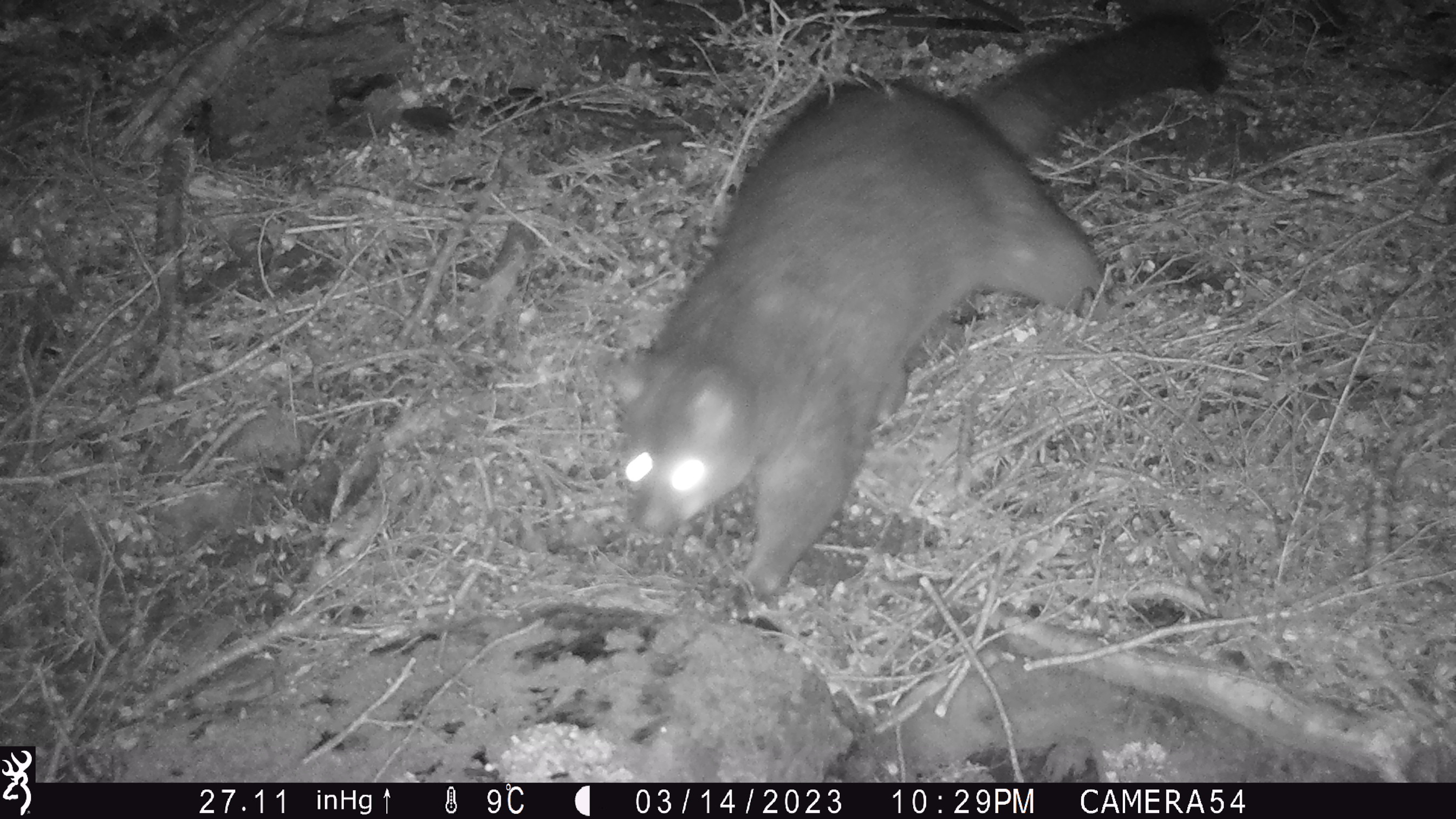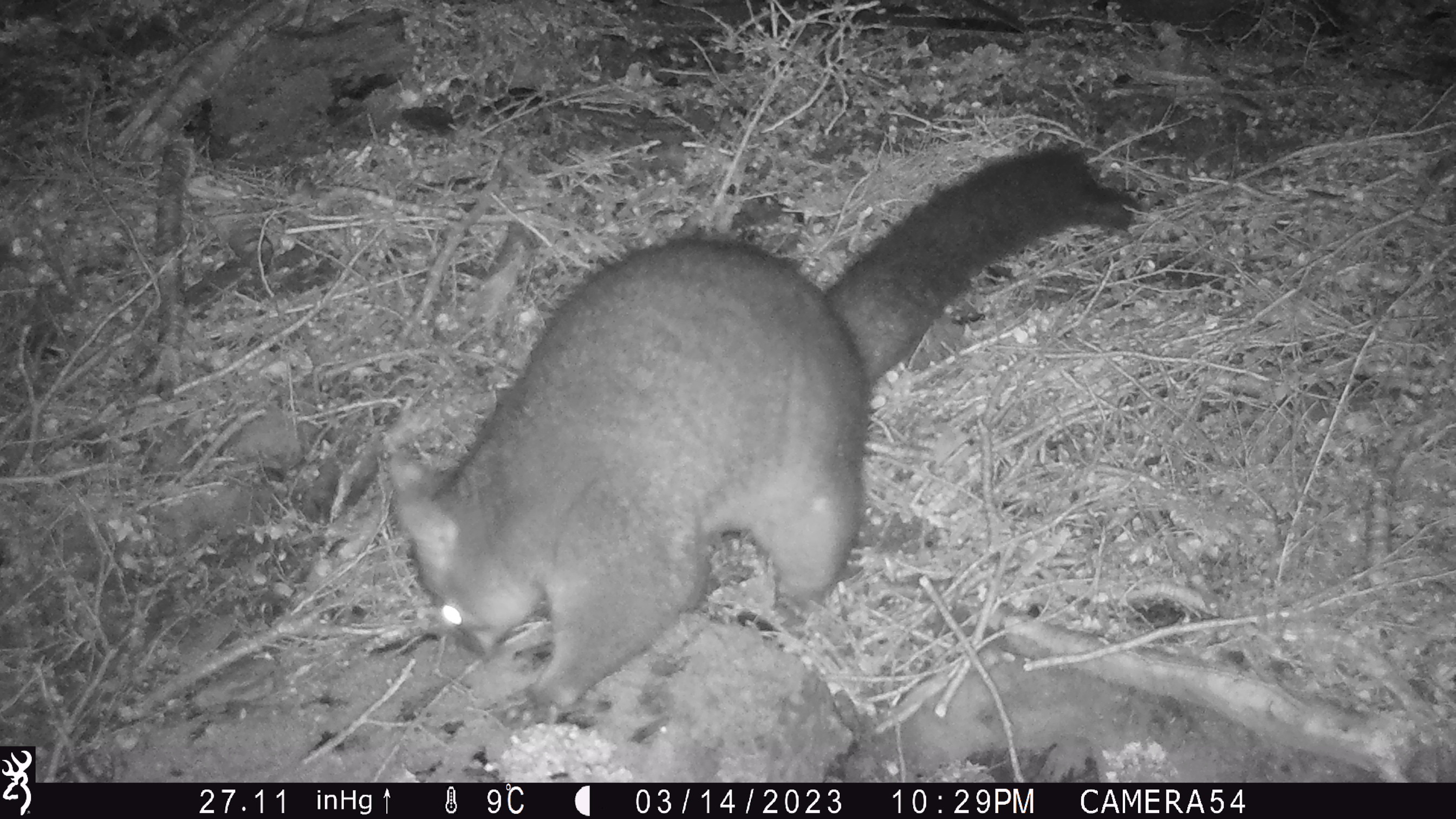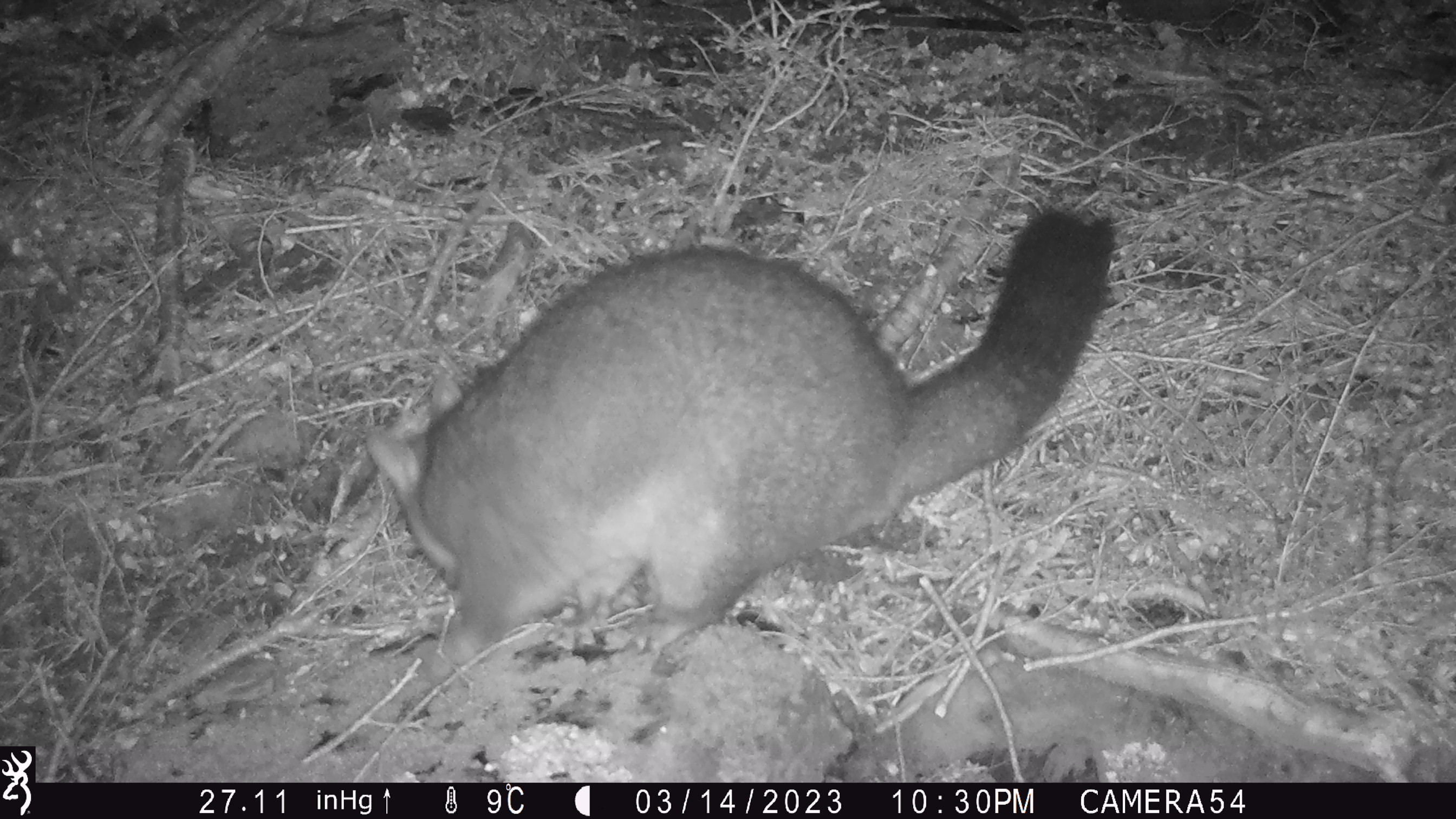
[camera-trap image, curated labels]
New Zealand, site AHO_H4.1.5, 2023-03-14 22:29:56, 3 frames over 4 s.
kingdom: Animalia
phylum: Chordata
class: Mammalia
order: Carnivora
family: Mustelidae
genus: Mustela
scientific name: Mustela erminea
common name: stoat